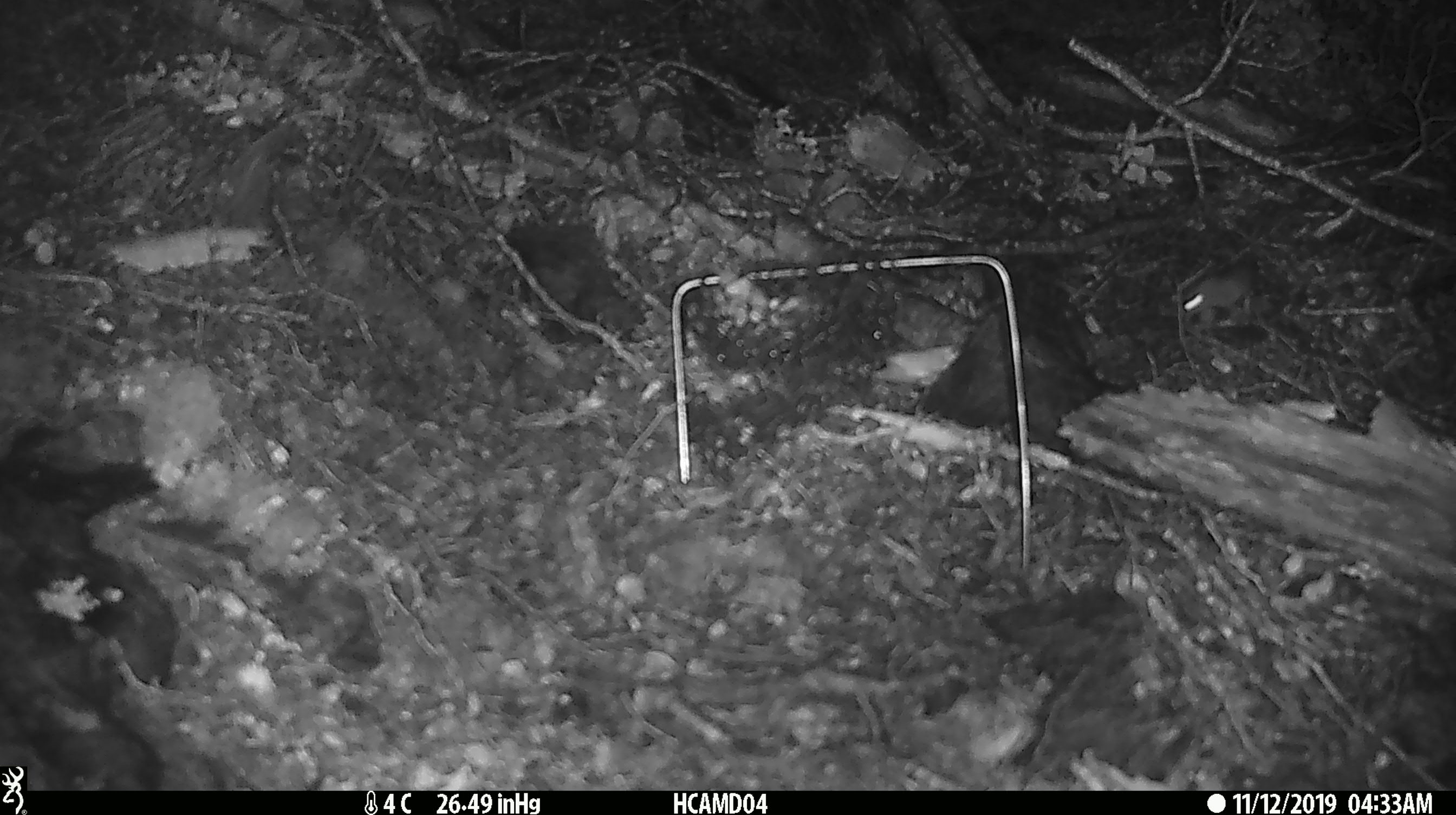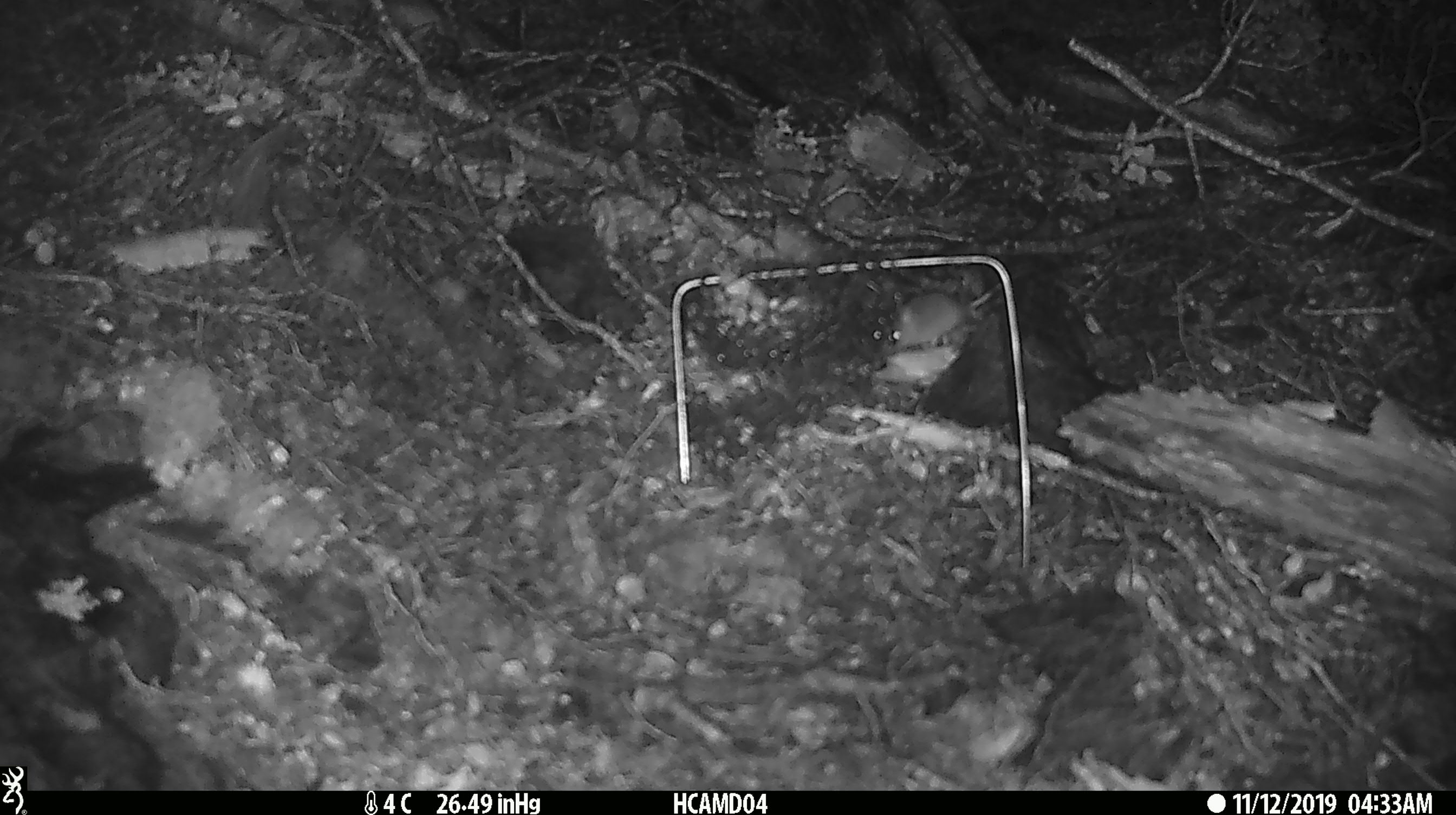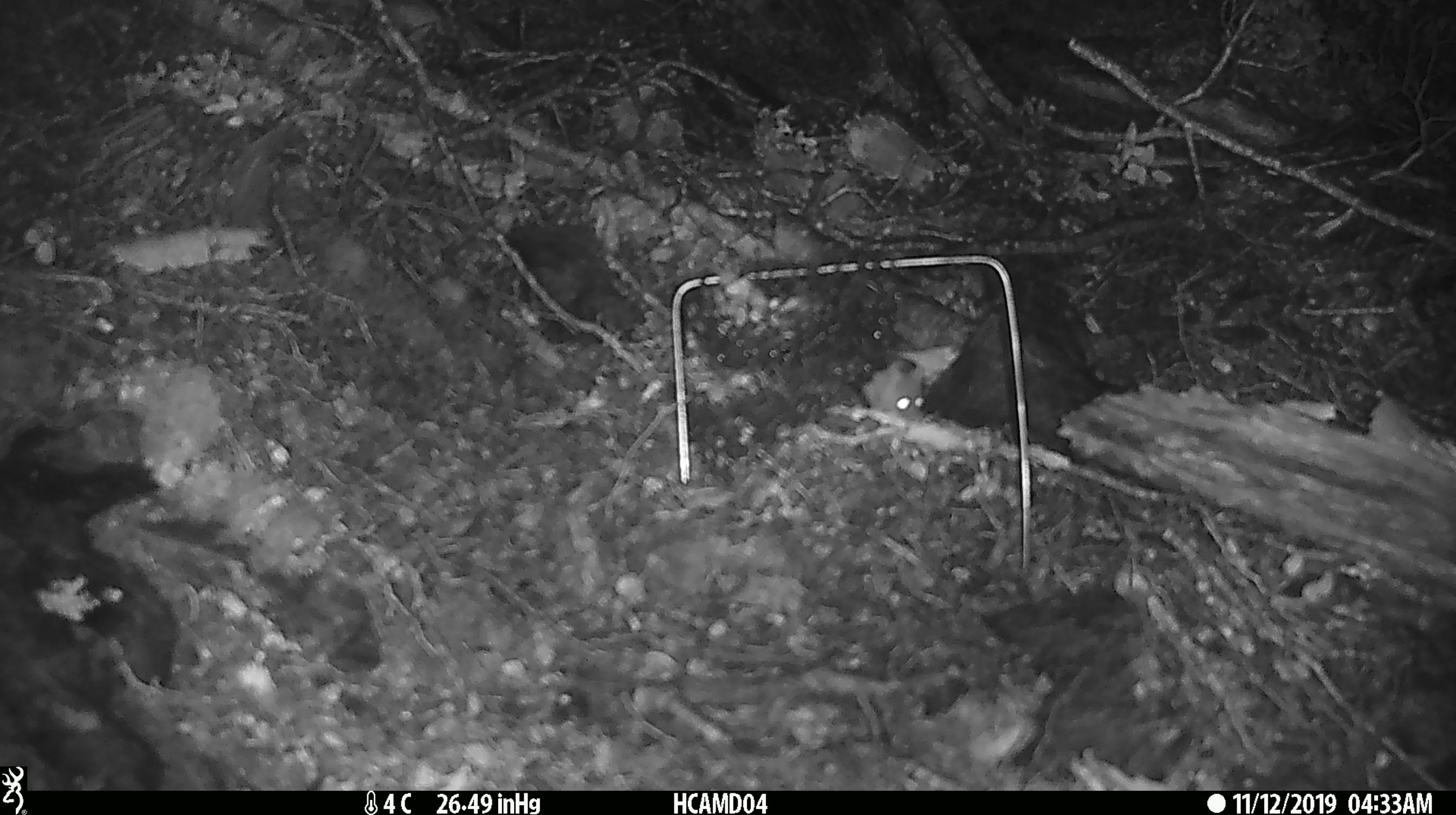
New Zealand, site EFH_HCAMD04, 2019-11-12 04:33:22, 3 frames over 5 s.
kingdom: Animalia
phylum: Chordata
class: Mammalia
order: Rodentia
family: Muridae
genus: Mus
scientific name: Mus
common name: mouse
Mouse (Mus).